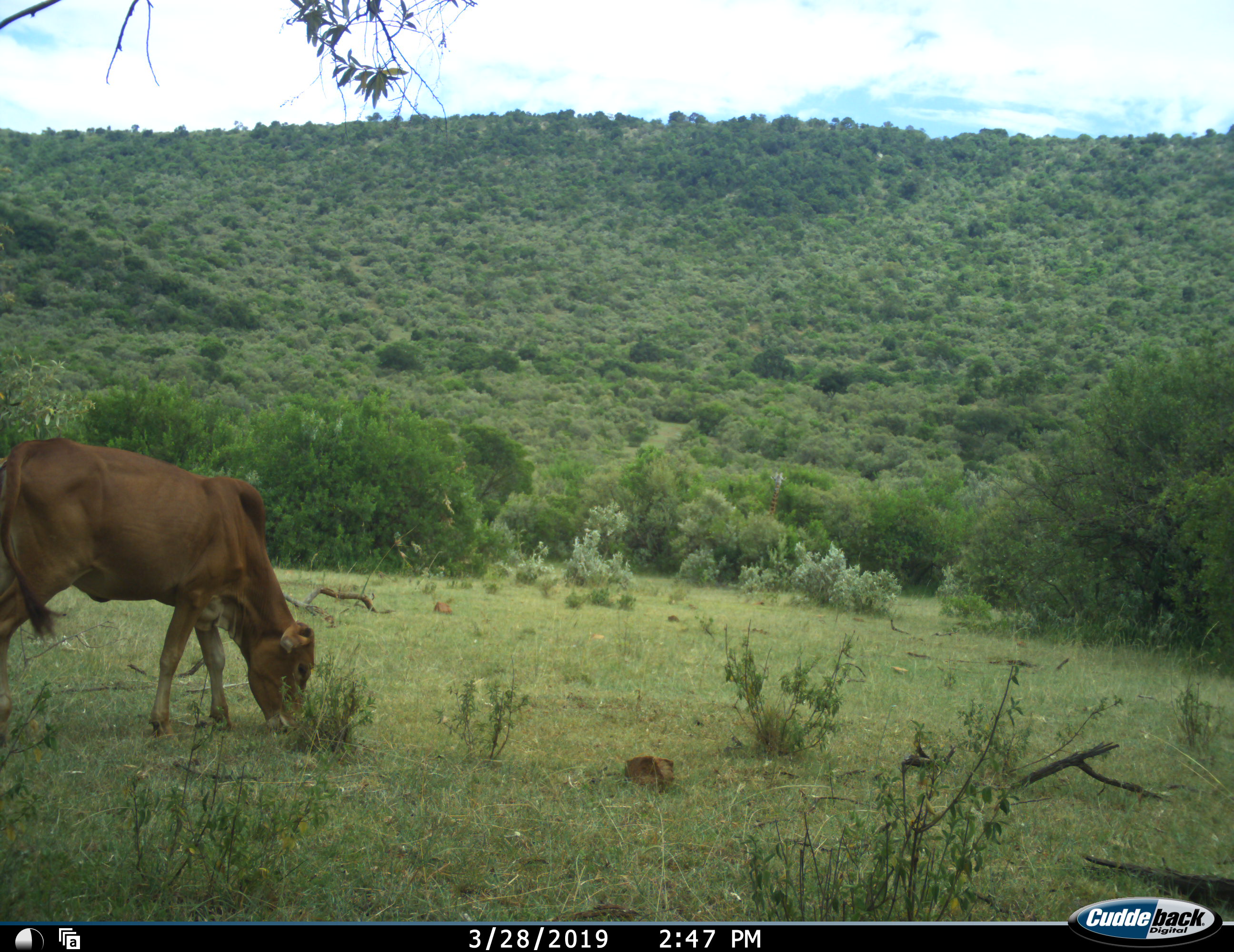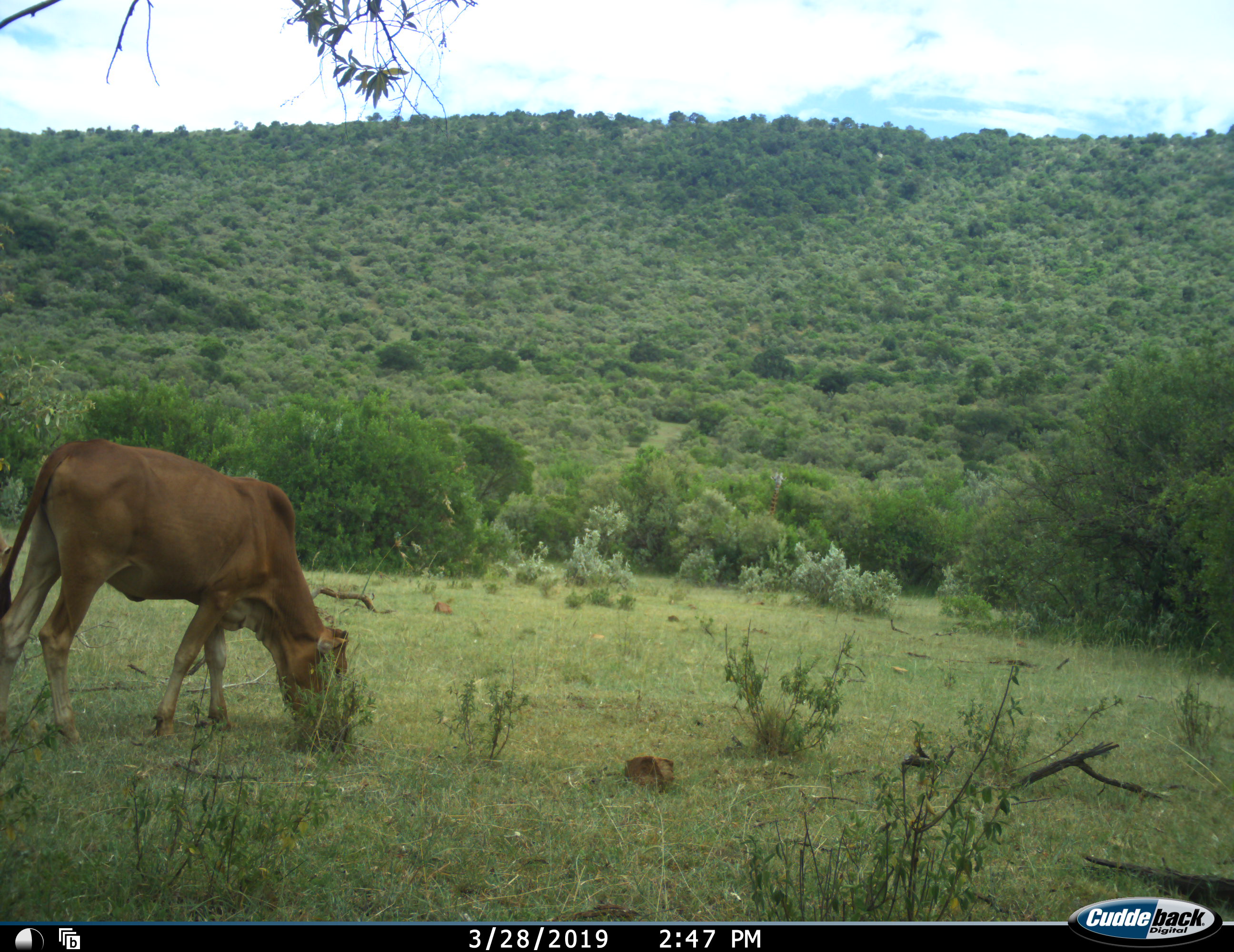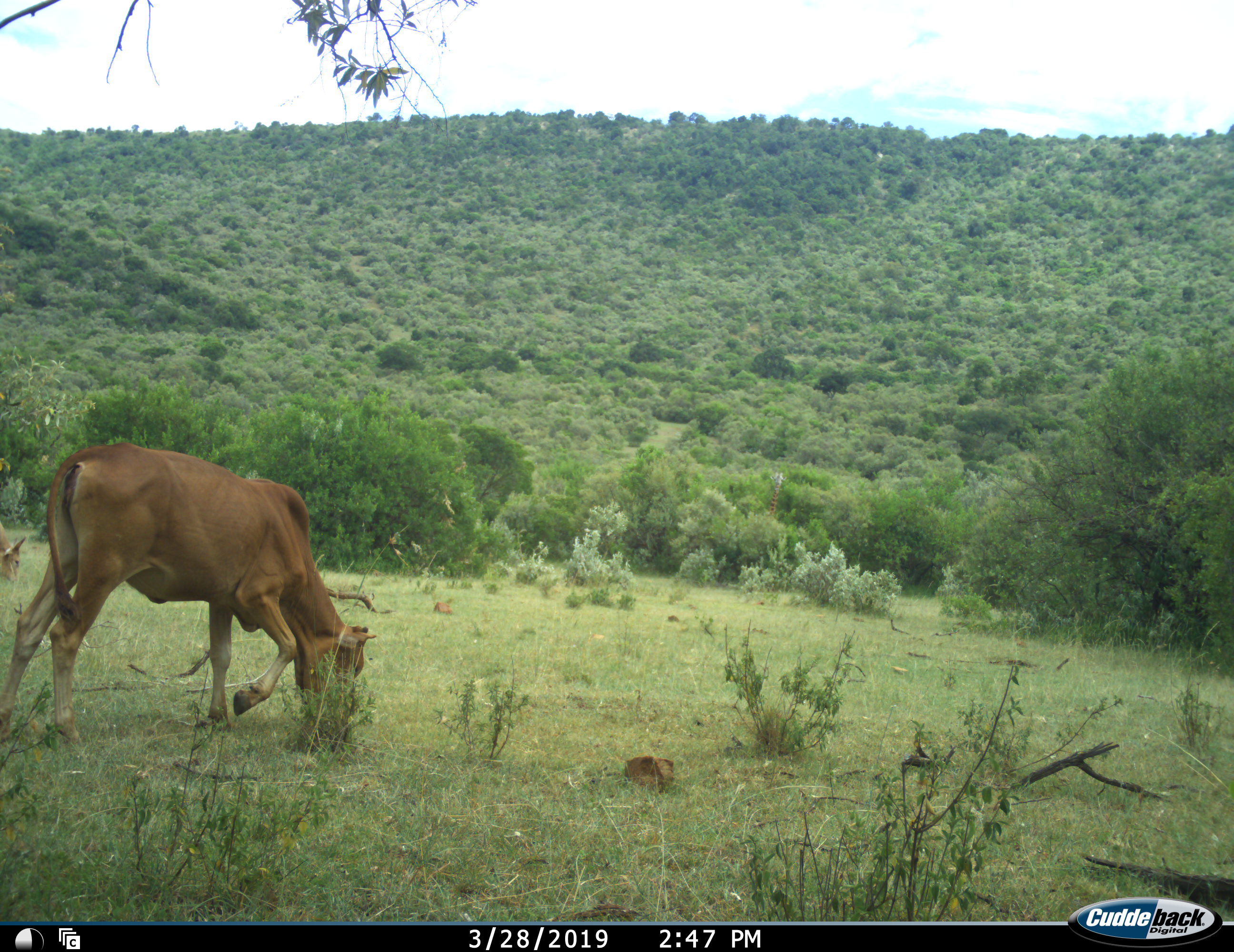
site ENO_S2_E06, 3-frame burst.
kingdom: Animalia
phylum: Chordata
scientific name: Vertebrata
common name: domestic animal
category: domesticanimal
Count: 2.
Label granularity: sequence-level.